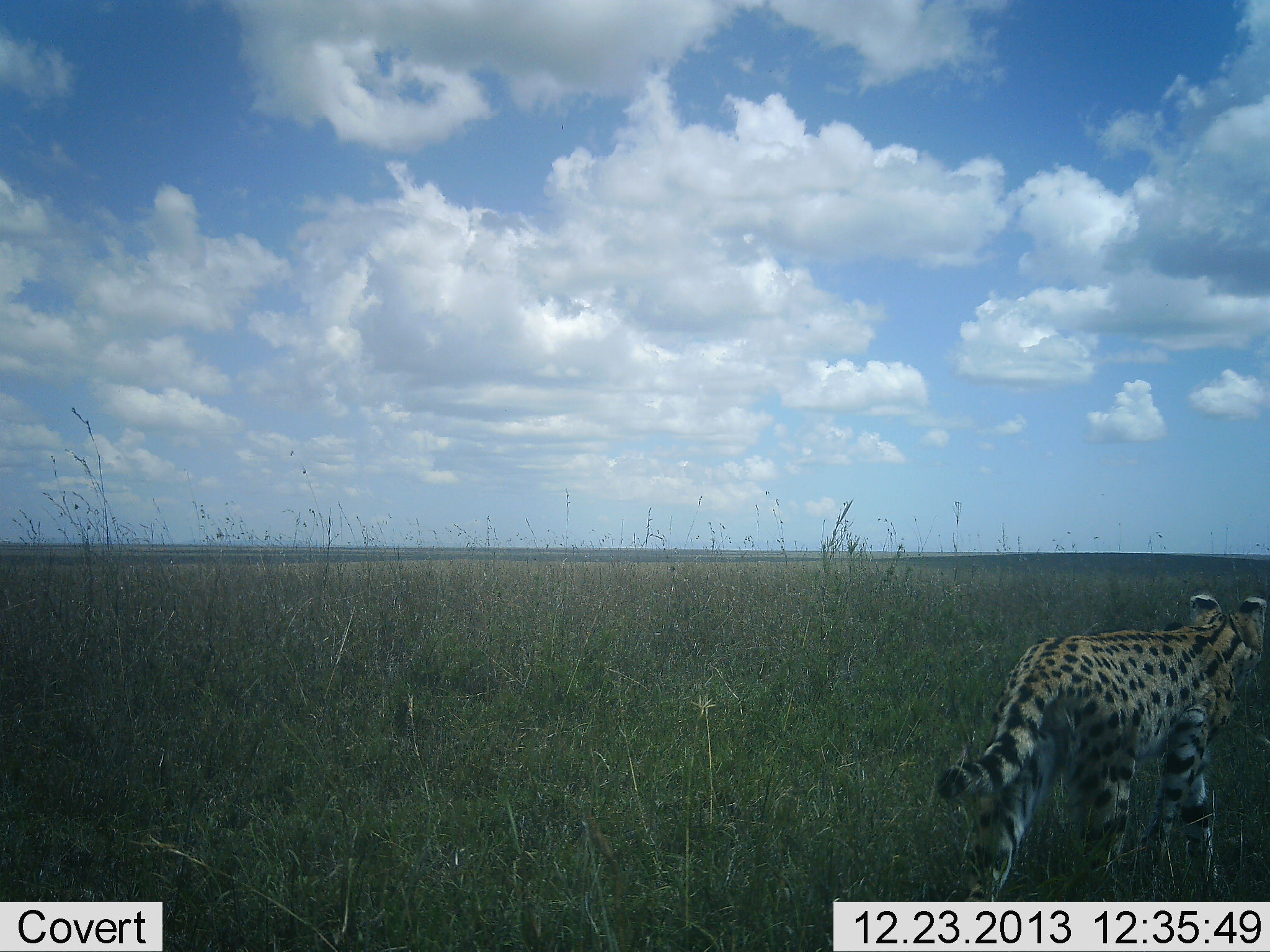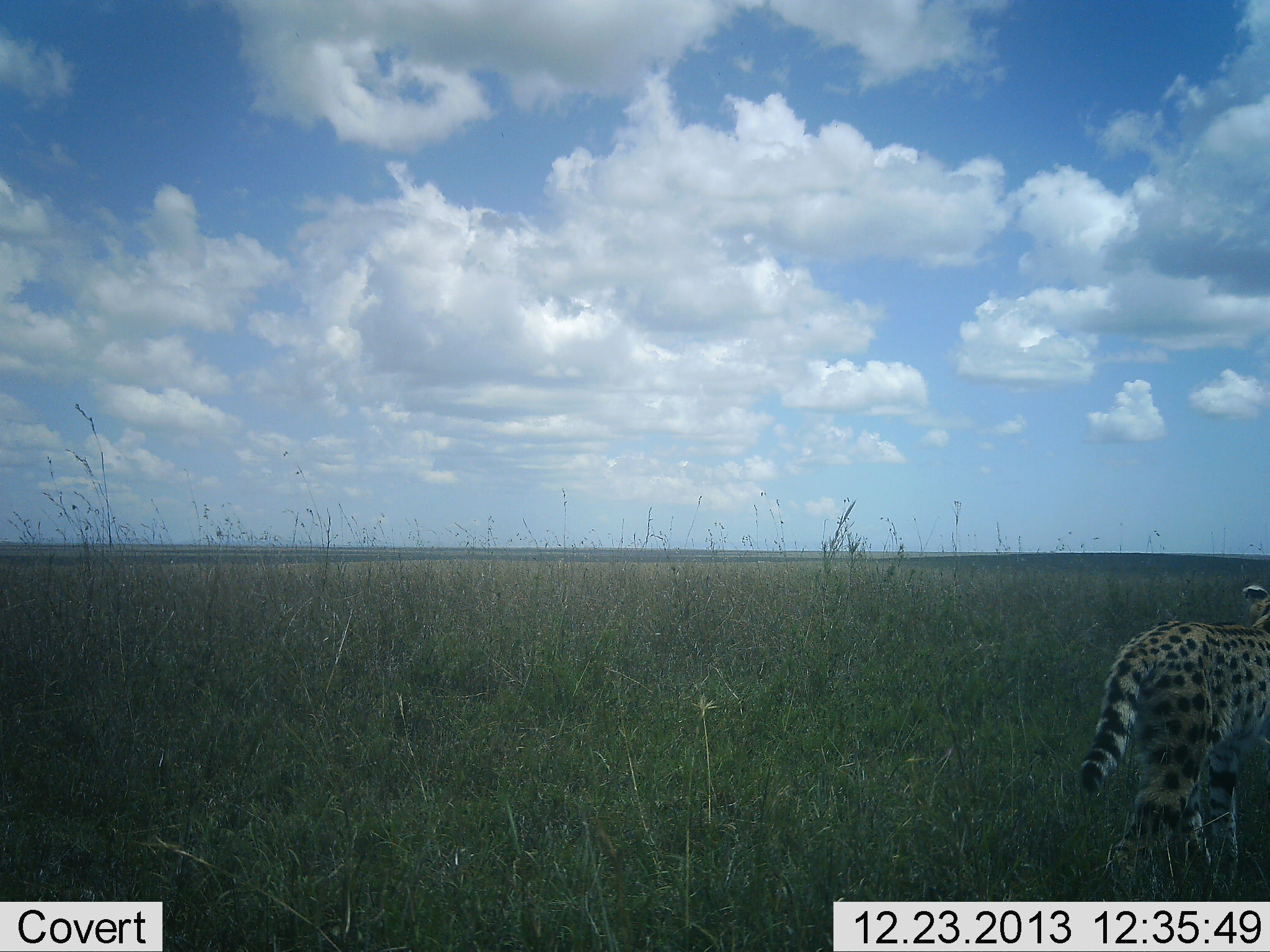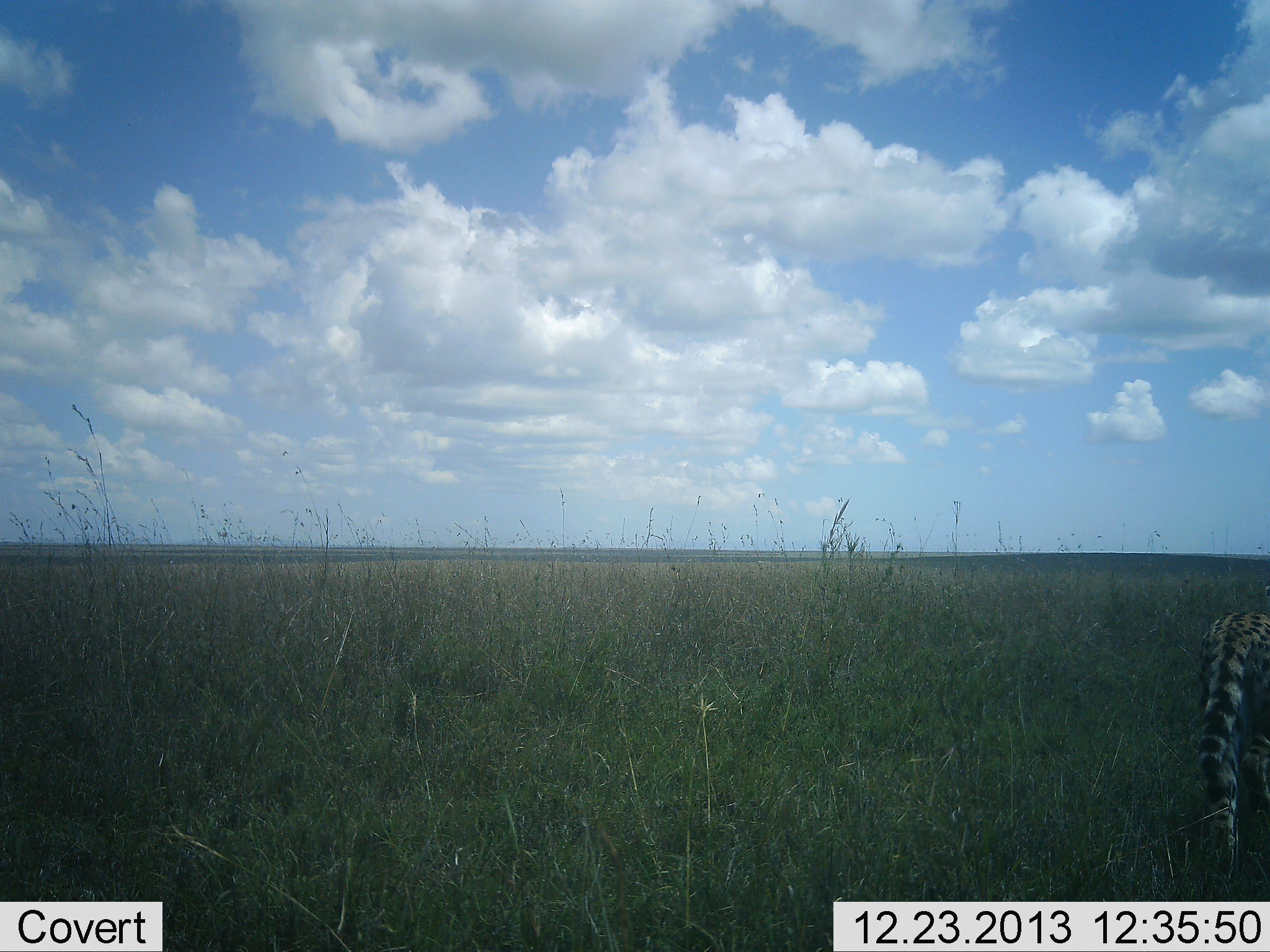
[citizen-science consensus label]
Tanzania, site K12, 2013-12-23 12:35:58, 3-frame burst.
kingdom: Animalia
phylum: Chordata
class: Mammalia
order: Carnivora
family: Felidae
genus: Leptailurus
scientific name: Leptailurus serval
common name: serval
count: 1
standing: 9%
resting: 0%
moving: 100%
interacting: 0%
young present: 0%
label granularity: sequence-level